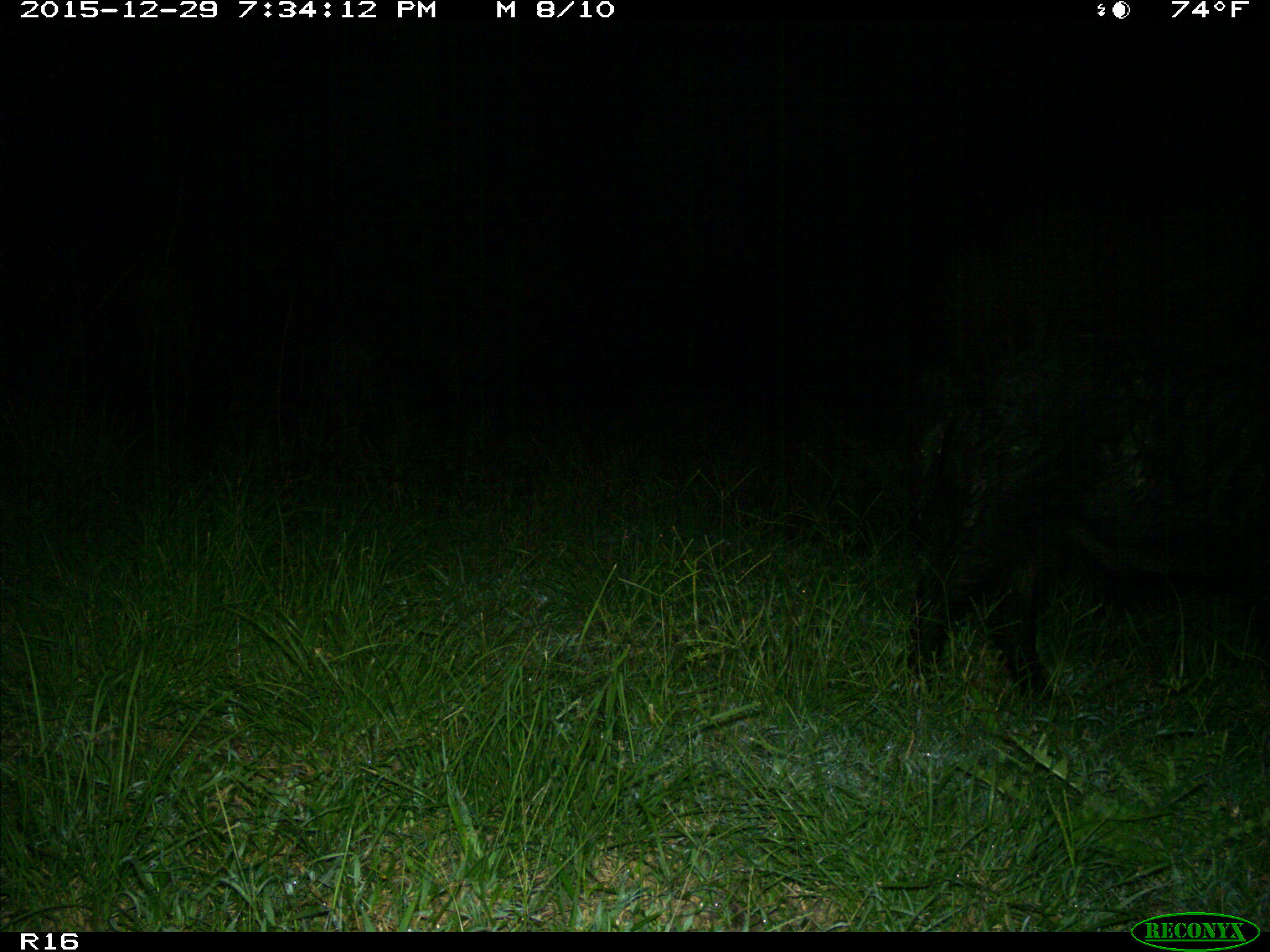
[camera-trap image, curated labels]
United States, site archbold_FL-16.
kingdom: Animalia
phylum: Chordata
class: Mammalia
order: Artiodactyla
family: Suidae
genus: Sus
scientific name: Sus scrofa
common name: wild boar